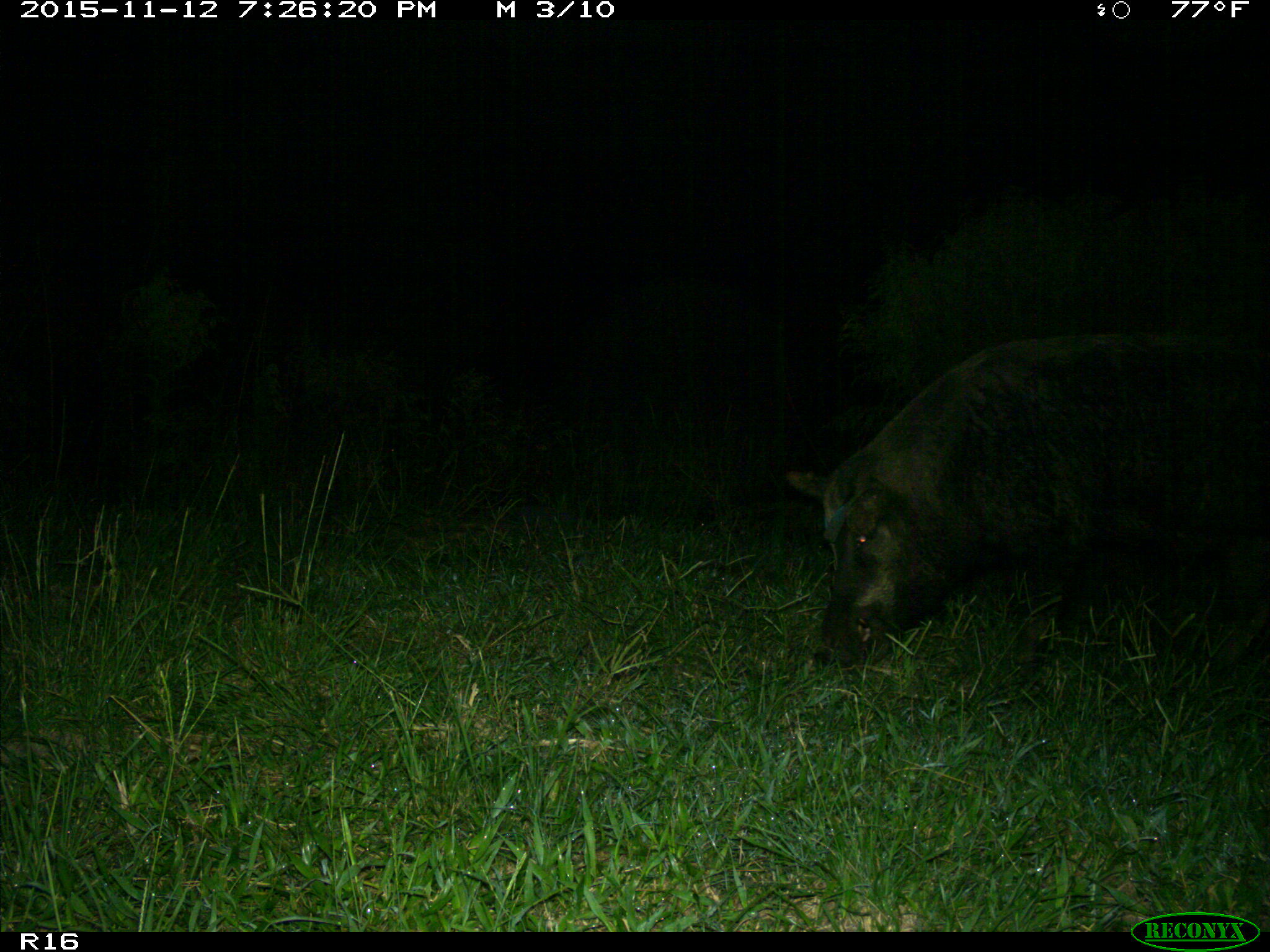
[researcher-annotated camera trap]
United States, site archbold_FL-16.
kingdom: Animalia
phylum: Chordata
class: Mammalia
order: Artiodactyla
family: Suidae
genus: Sus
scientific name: Sus scrofa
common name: wild boar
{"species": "Sus scrofa (wild boar)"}